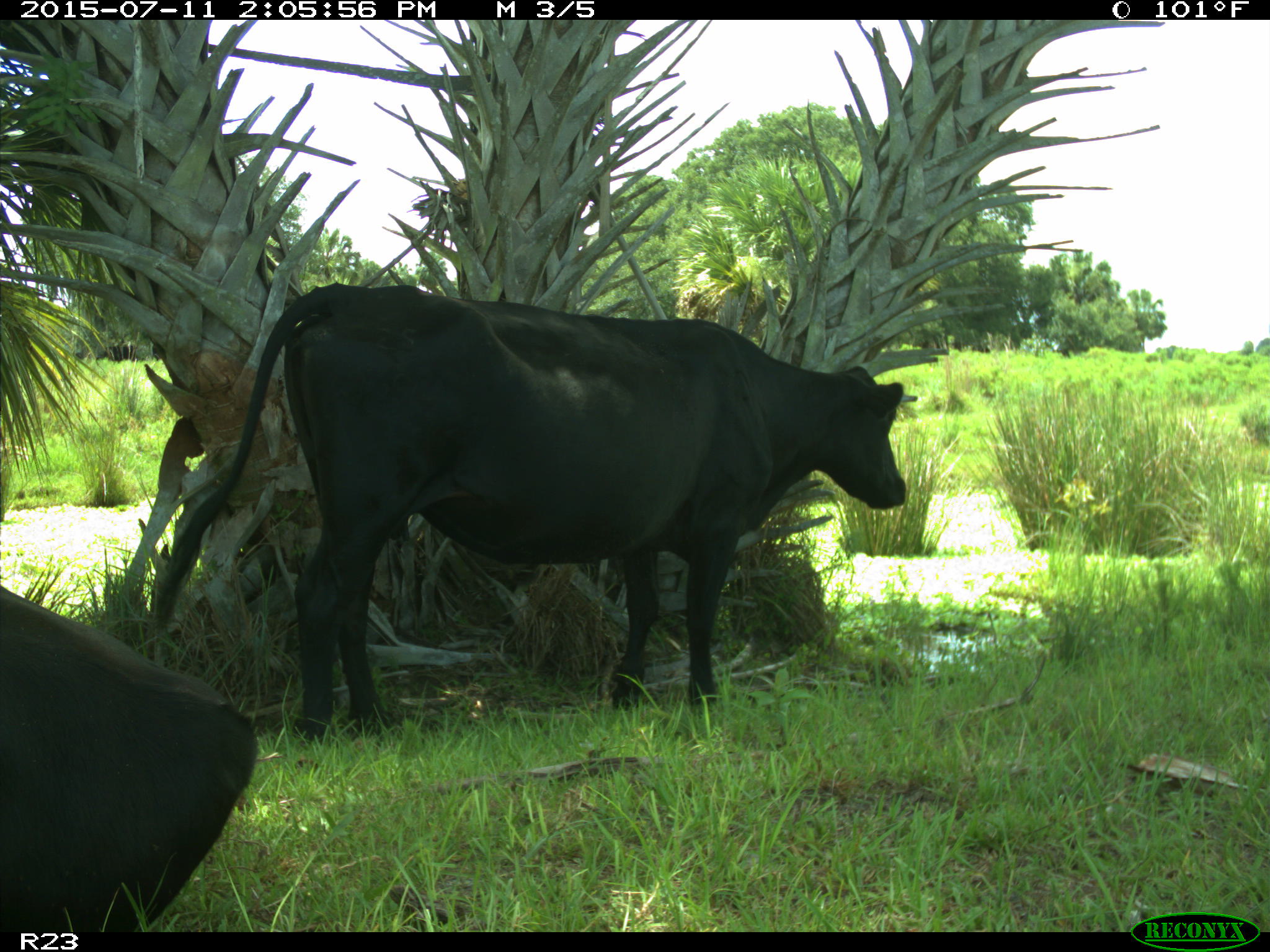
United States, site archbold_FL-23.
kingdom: Animalia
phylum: Chordata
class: Mammalia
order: Artiodactyla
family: Bovidae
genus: Bos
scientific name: Bos taurus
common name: domestic cow